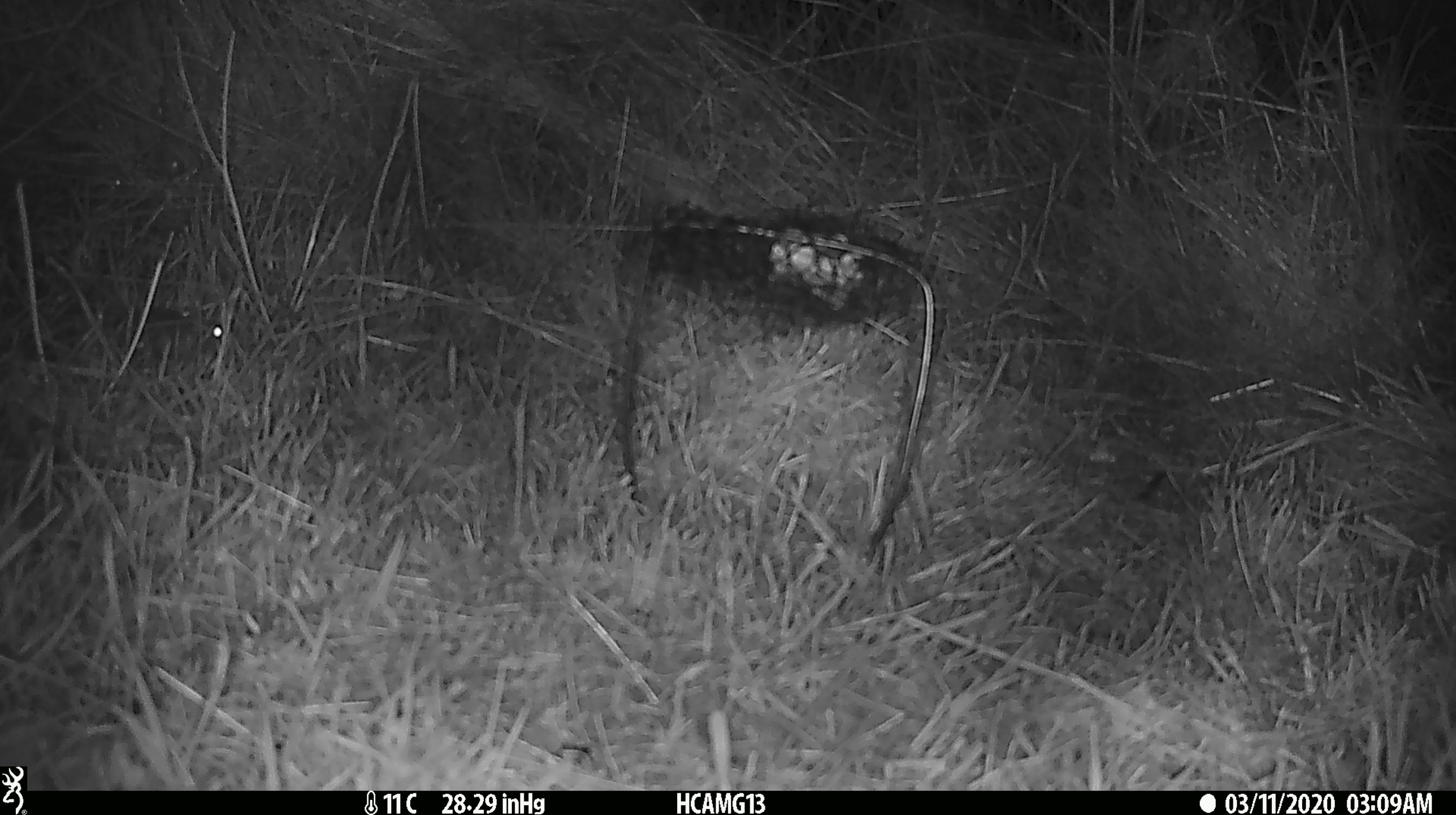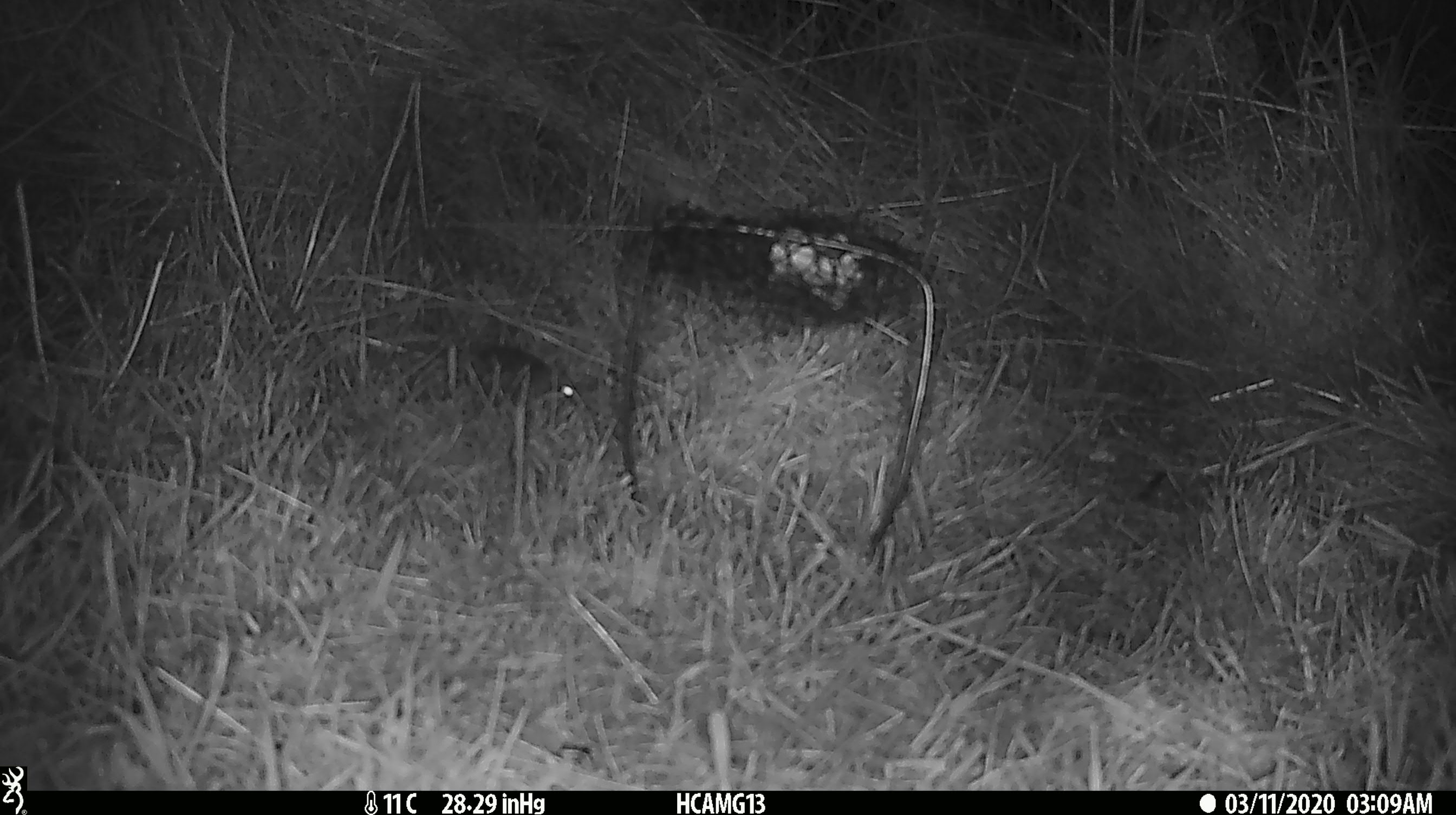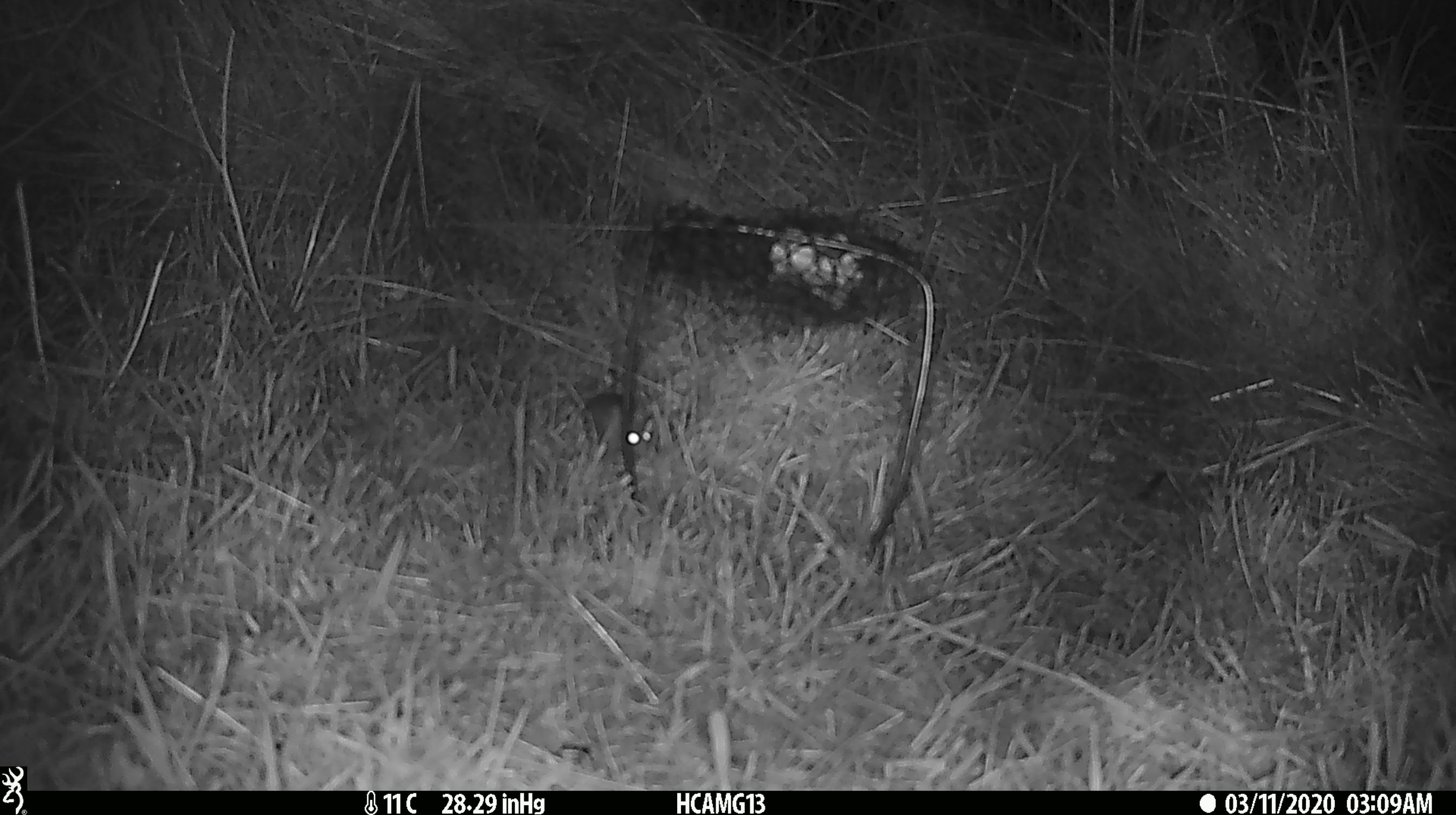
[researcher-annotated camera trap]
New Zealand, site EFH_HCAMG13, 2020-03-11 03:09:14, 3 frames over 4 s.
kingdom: Animalia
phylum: Chordata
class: Mammalia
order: Rodentia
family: Muridae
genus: Mus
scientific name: Mus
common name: mouse